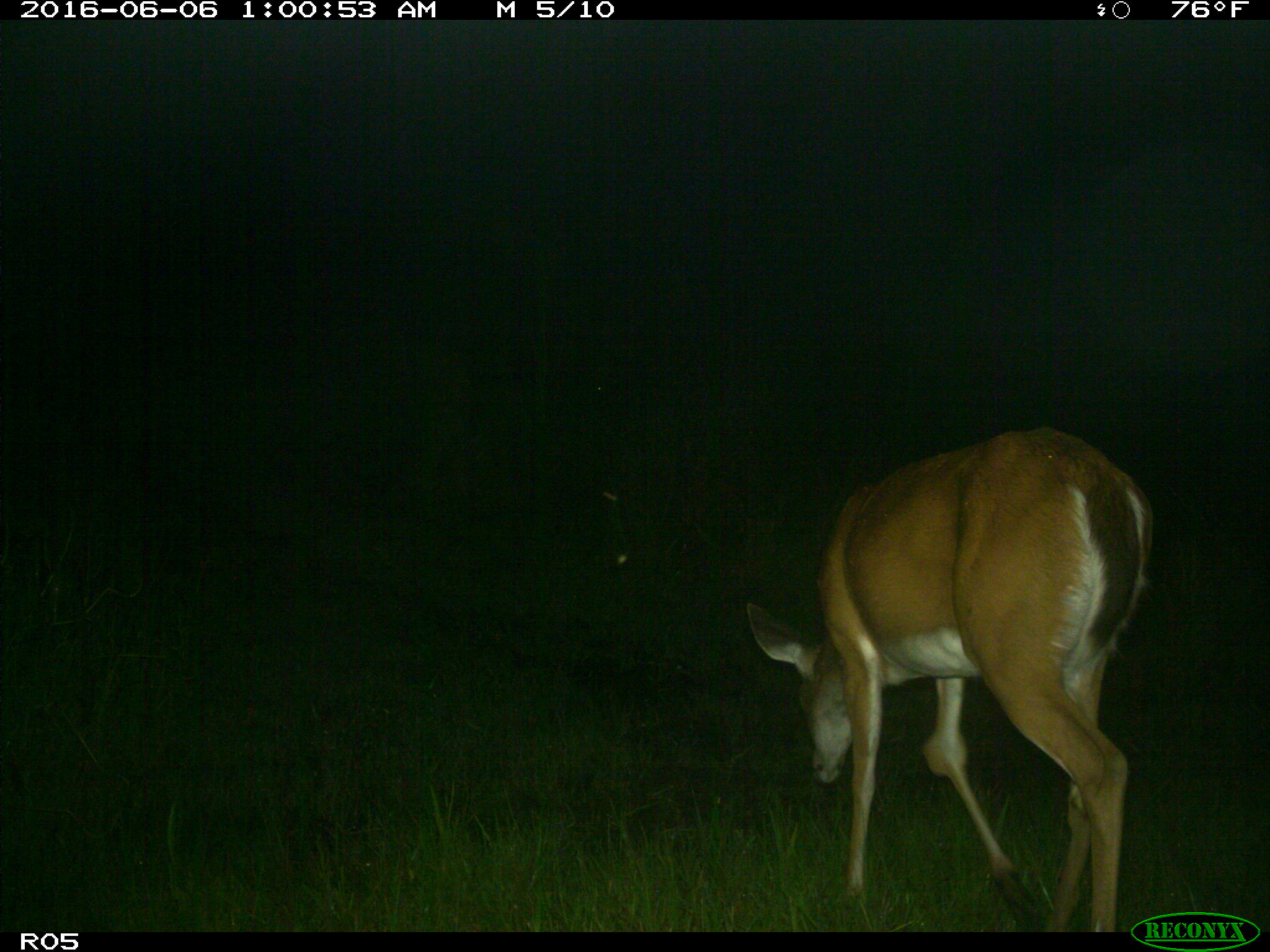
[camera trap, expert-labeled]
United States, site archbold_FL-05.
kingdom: Animalia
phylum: Chordata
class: Mammalia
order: Artiodactyla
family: Cervidae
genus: Odocoileus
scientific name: Odocoileus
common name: deer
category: unidentified deer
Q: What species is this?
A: Unidentified deer (deer) (Odocoileus).